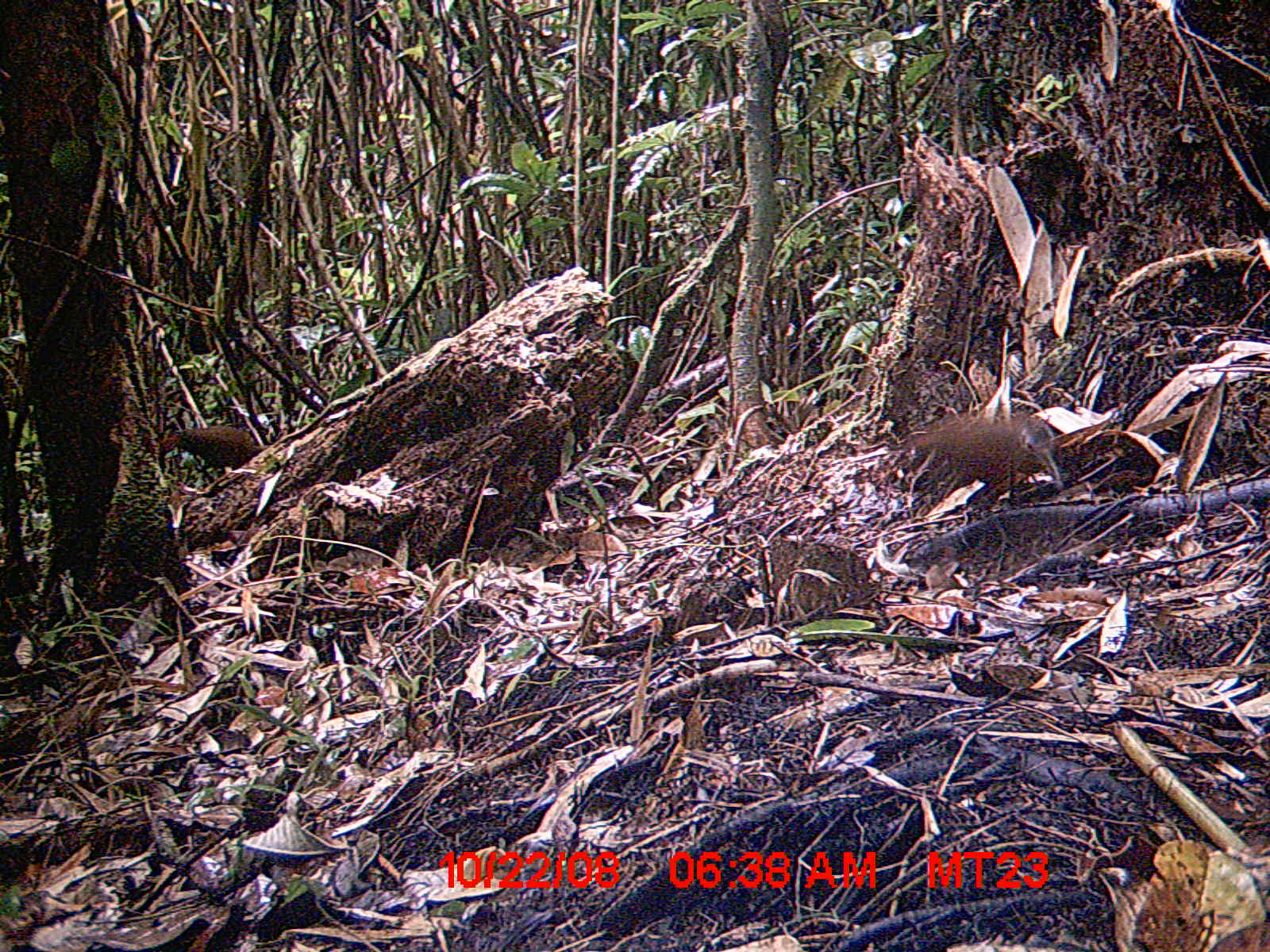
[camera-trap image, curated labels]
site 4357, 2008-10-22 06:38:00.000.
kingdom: Animalia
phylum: Chordata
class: Aves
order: Gruiformes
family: Sarothruridae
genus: Mentocrex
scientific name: Mentocrex kioloides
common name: madagascar wood rail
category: canirallus kioloides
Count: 2.